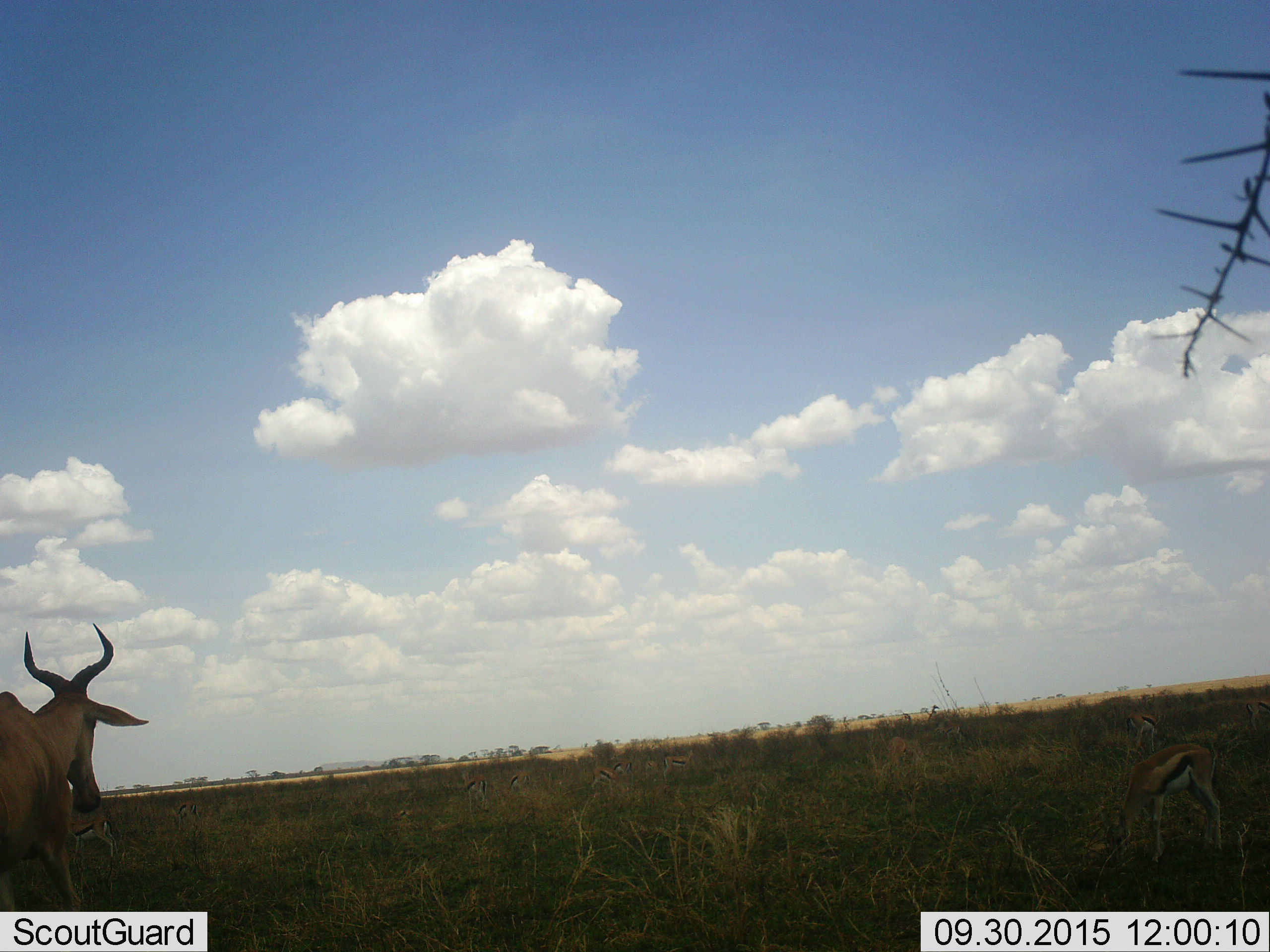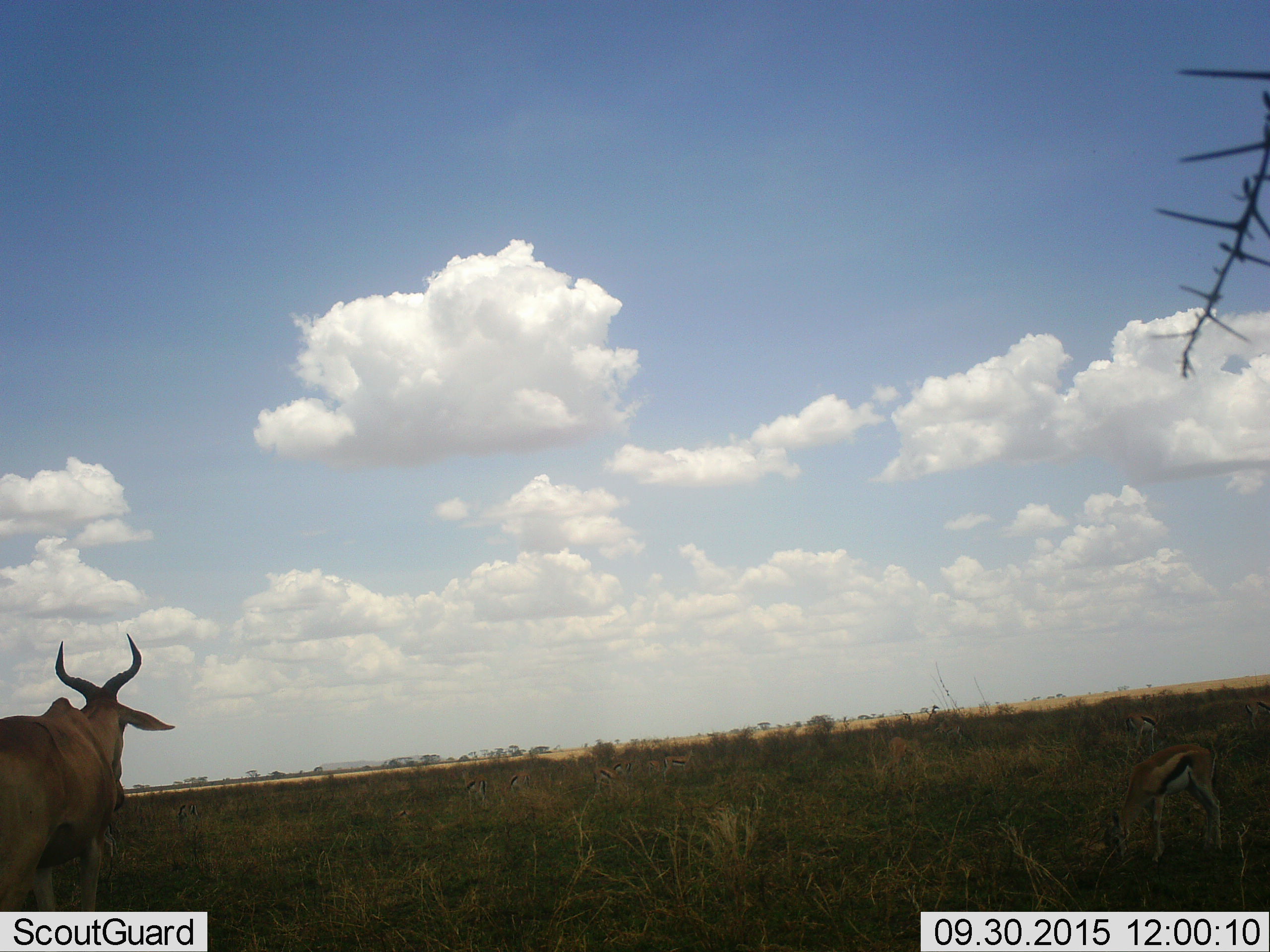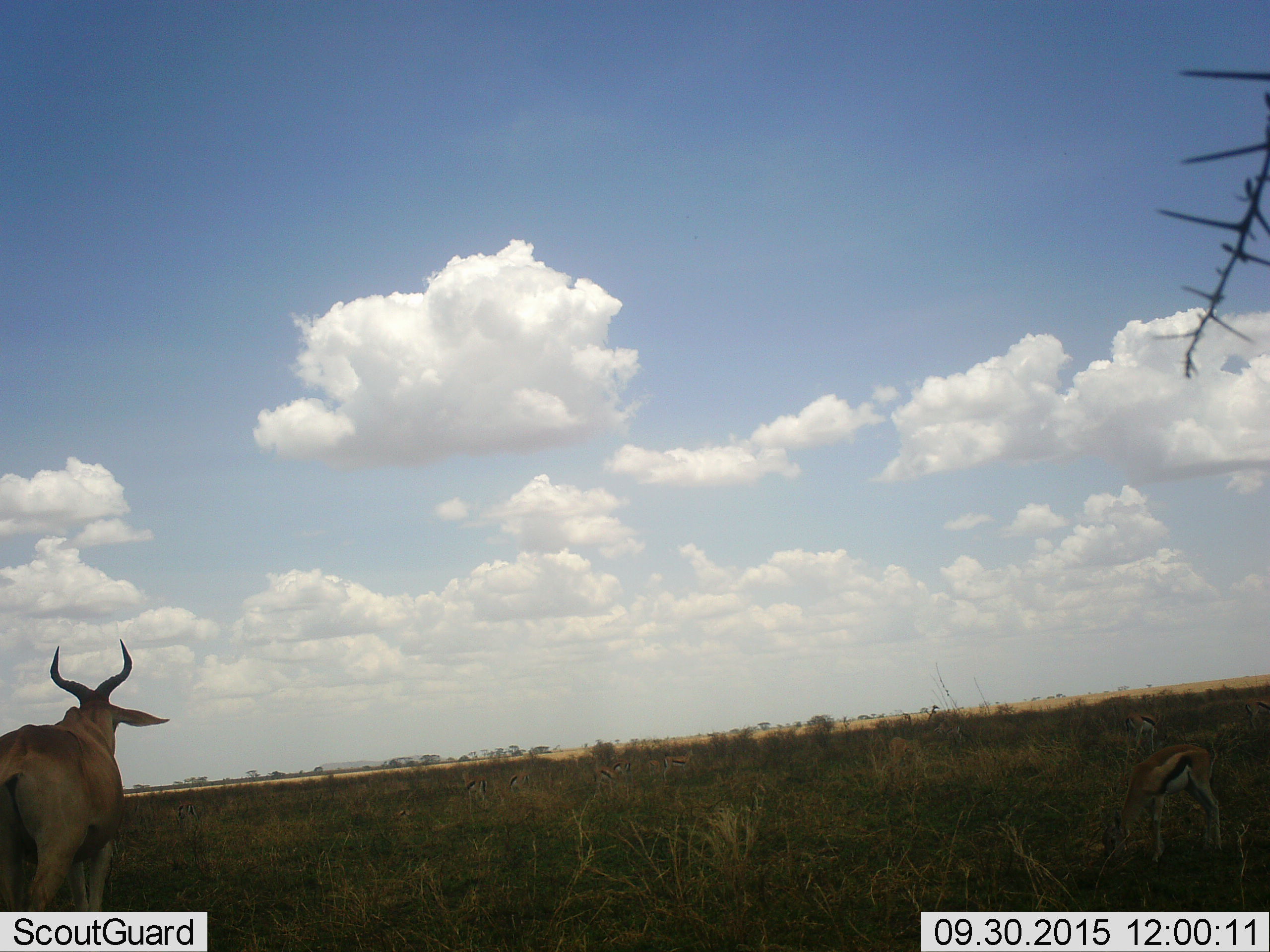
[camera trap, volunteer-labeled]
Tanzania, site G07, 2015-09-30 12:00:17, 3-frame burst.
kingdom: Animalia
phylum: Chordata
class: Mammalia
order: Artiodactyla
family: Bovidae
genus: Eudorcas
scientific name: Eudorcas thomsonii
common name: thomson's gazelle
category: gazellethomsons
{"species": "gazellethomsons (thomson's gazelle) (Eudorcas thomsonii)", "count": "11-50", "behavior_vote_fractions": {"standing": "75%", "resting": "0%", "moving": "8%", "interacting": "0%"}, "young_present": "8%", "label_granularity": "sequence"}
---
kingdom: Animalia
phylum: Chordata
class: Mammalia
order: Artiodactyla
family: Bovidae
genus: Alcelaphus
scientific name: Alcelaphus buselaphus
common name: hartebeest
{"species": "hartebeest (Alcelaphus buselaphus)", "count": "1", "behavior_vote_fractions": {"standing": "29%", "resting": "0%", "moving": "71%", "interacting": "0%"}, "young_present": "0%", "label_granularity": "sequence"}